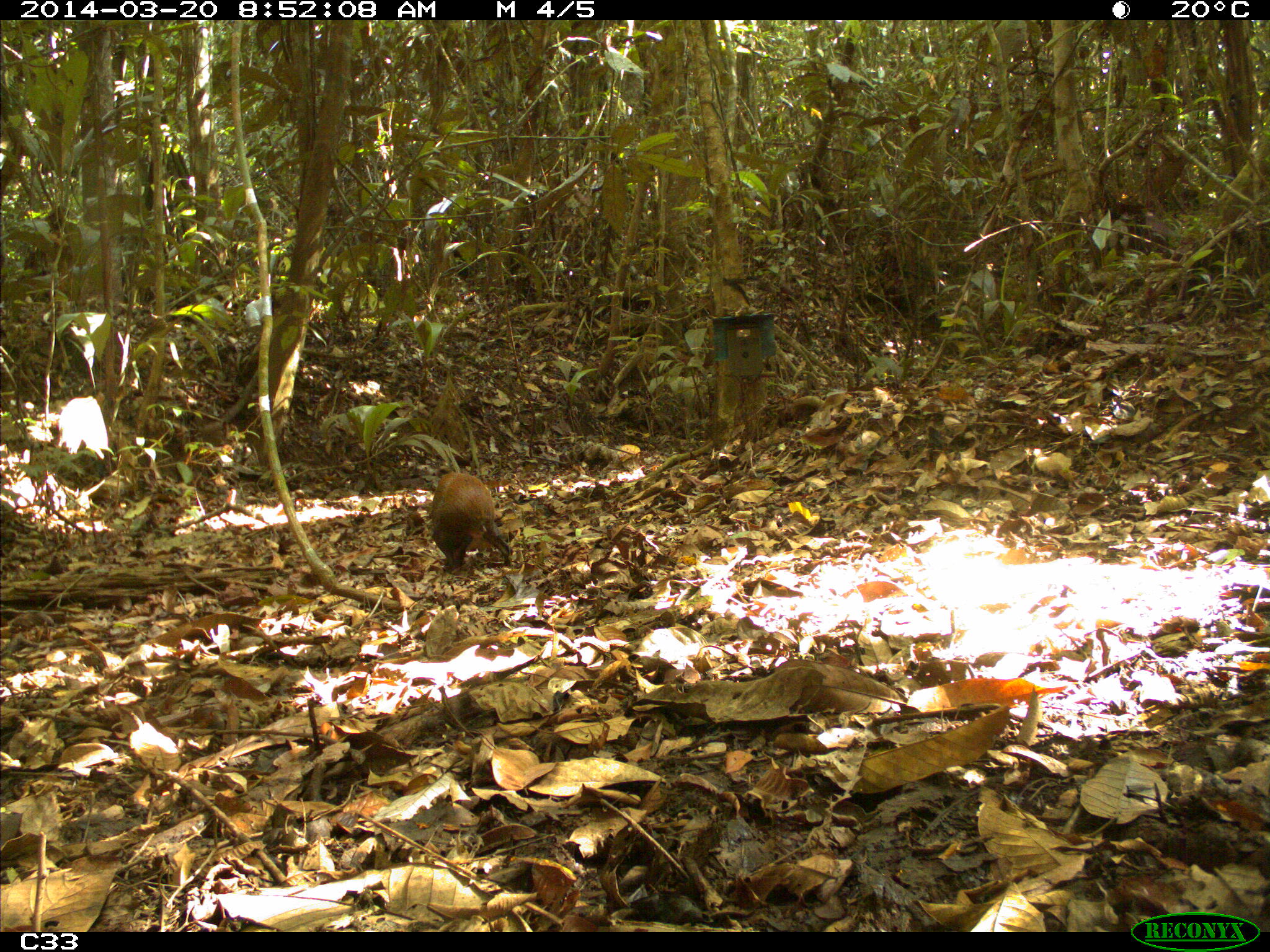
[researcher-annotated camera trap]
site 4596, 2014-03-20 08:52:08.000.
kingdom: Animalia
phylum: Chordata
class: Mammalia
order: Rodentia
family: Dasyproctidae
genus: Dasyprocta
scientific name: Dasyprocta leporina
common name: red-rumped agouti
Dasyprocta leporina (red-rumped agouti), count 1, age adult.